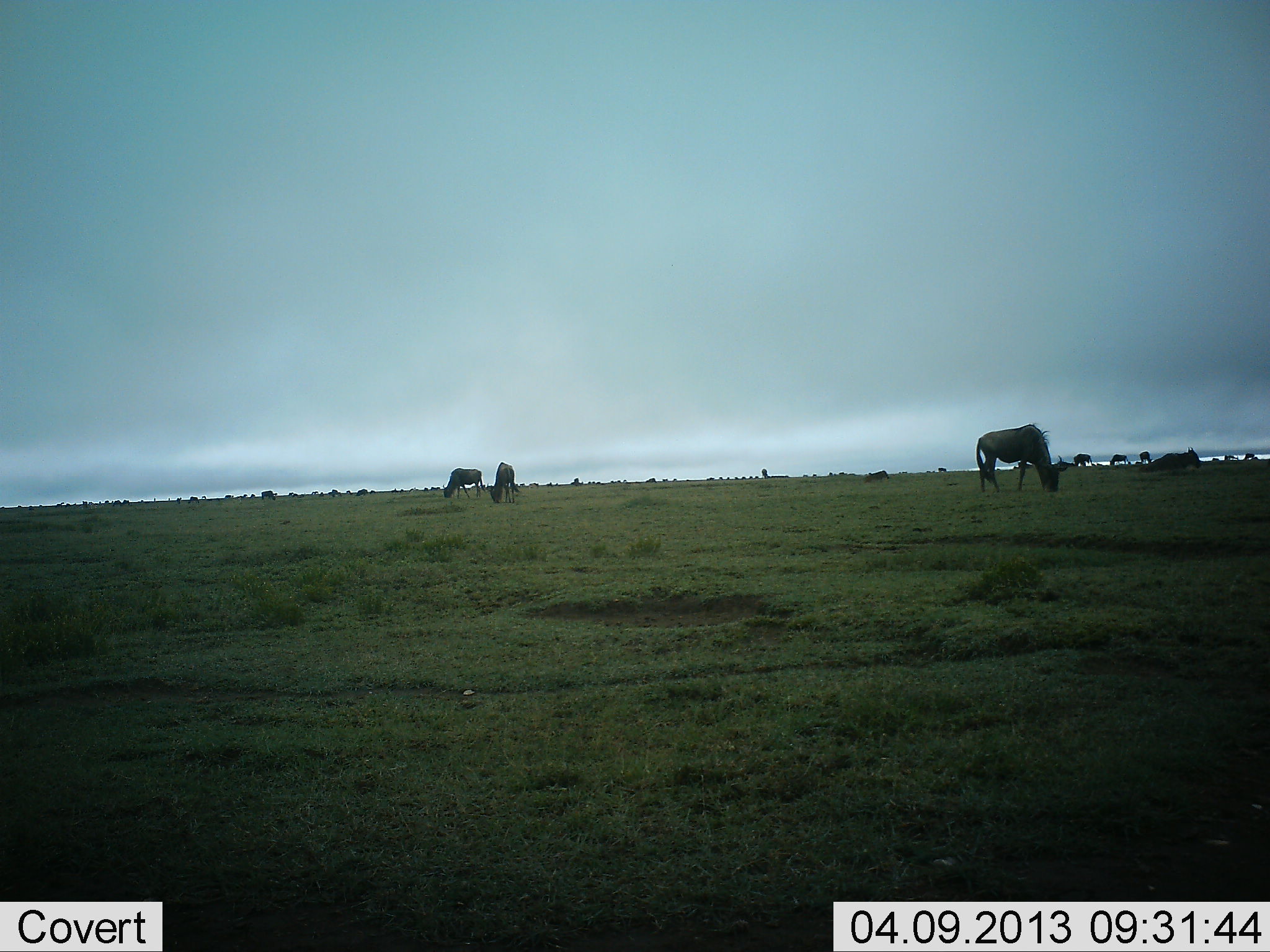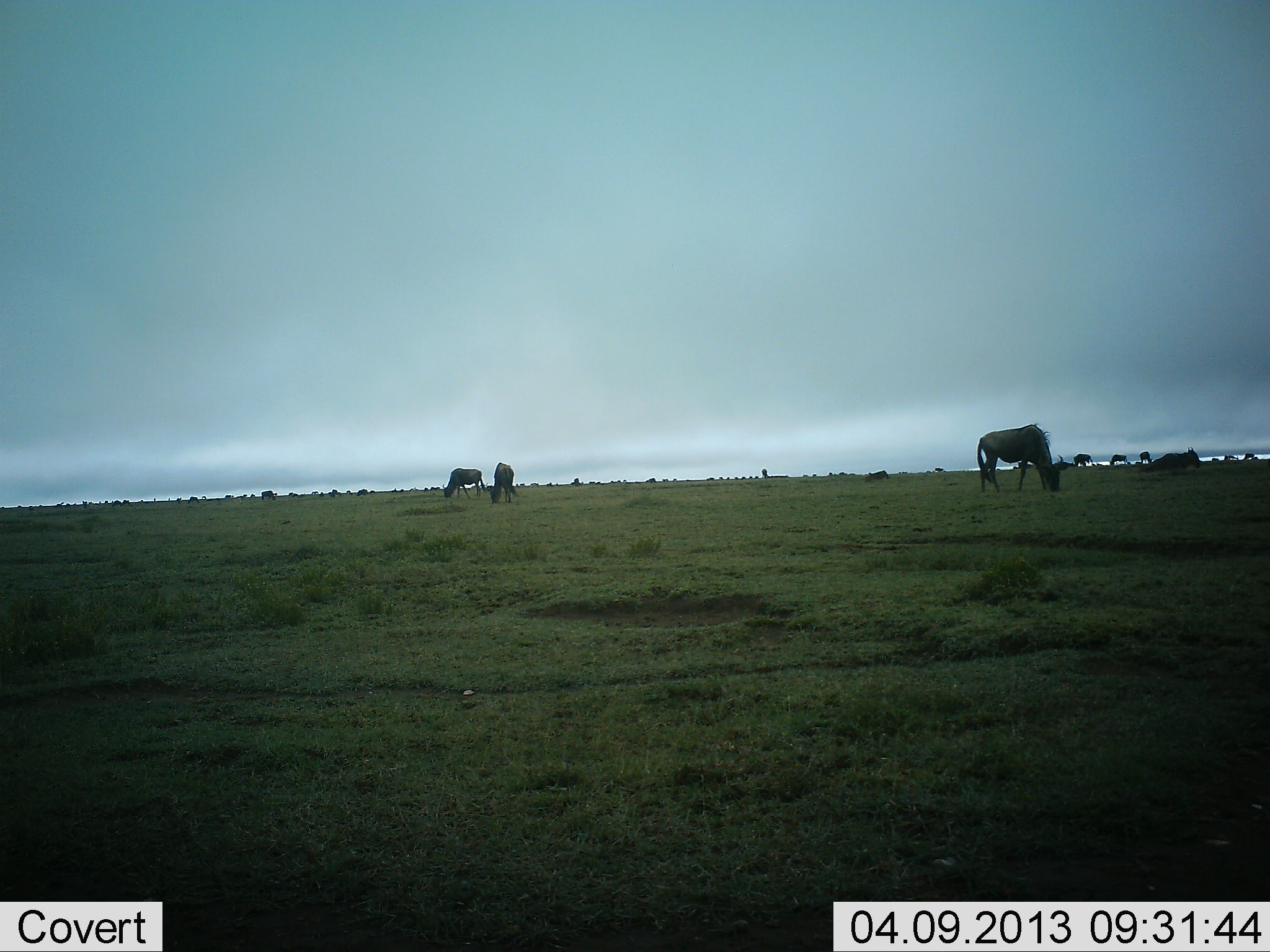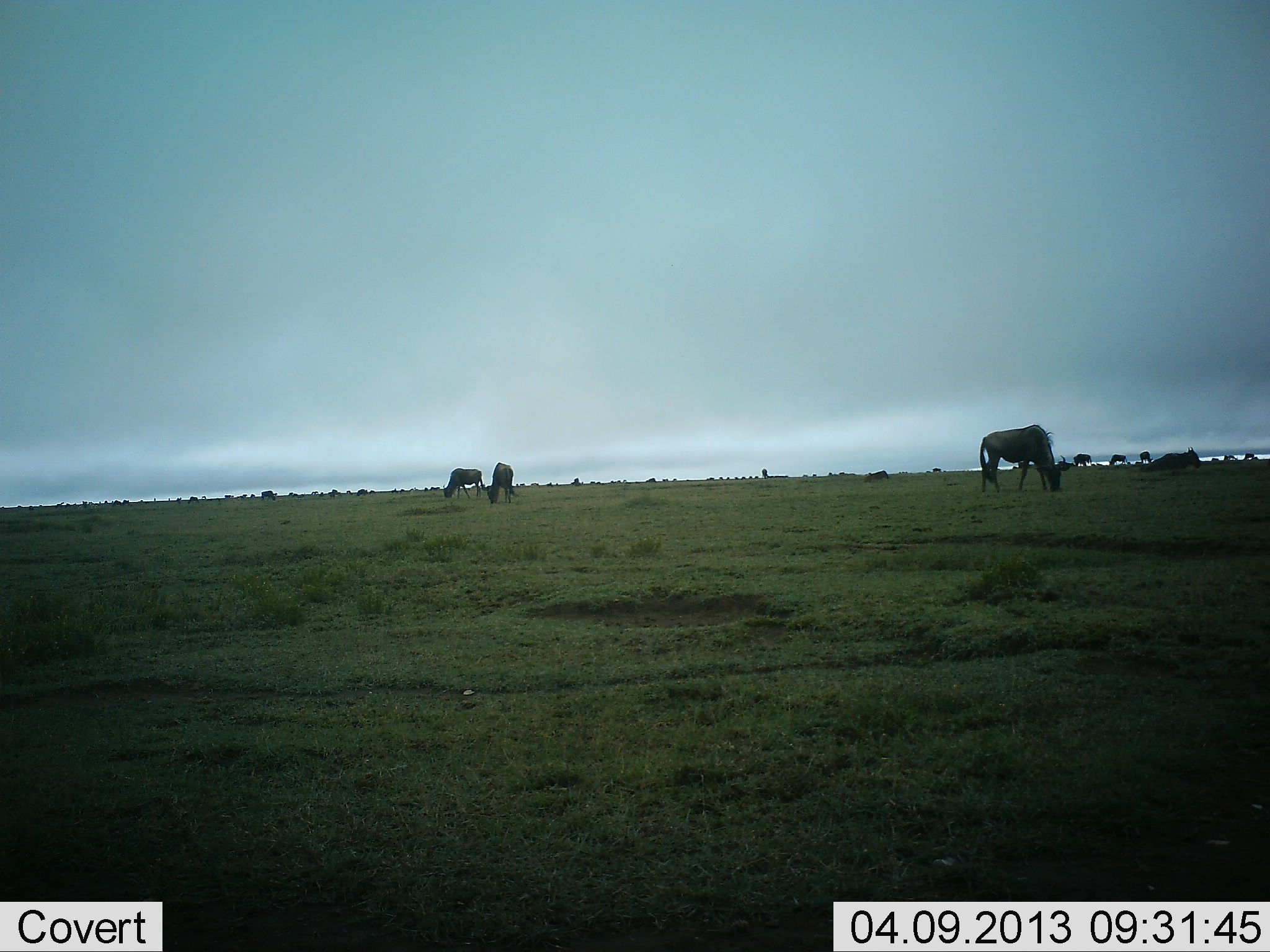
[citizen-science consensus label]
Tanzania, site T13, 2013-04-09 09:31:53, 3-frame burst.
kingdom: Animalia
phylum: Chordata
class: Mammalia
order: Artiodactyla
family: Bovidae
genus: Connochaetes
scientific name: Connochaetes taurinus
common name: blue wildebeest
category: wildebeest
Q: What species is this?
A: Wildebeest (blue wildebeest) (Connochaetes taurinus).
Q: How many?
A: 11-50.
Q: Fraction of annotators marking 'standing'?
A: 30%.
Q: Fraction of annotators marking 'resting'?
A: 9%.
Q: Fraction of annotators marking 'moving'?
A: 4%.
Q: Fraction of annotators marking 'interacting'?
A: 0%.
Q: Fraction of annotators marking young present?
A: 4%.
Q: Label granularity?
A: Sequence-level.